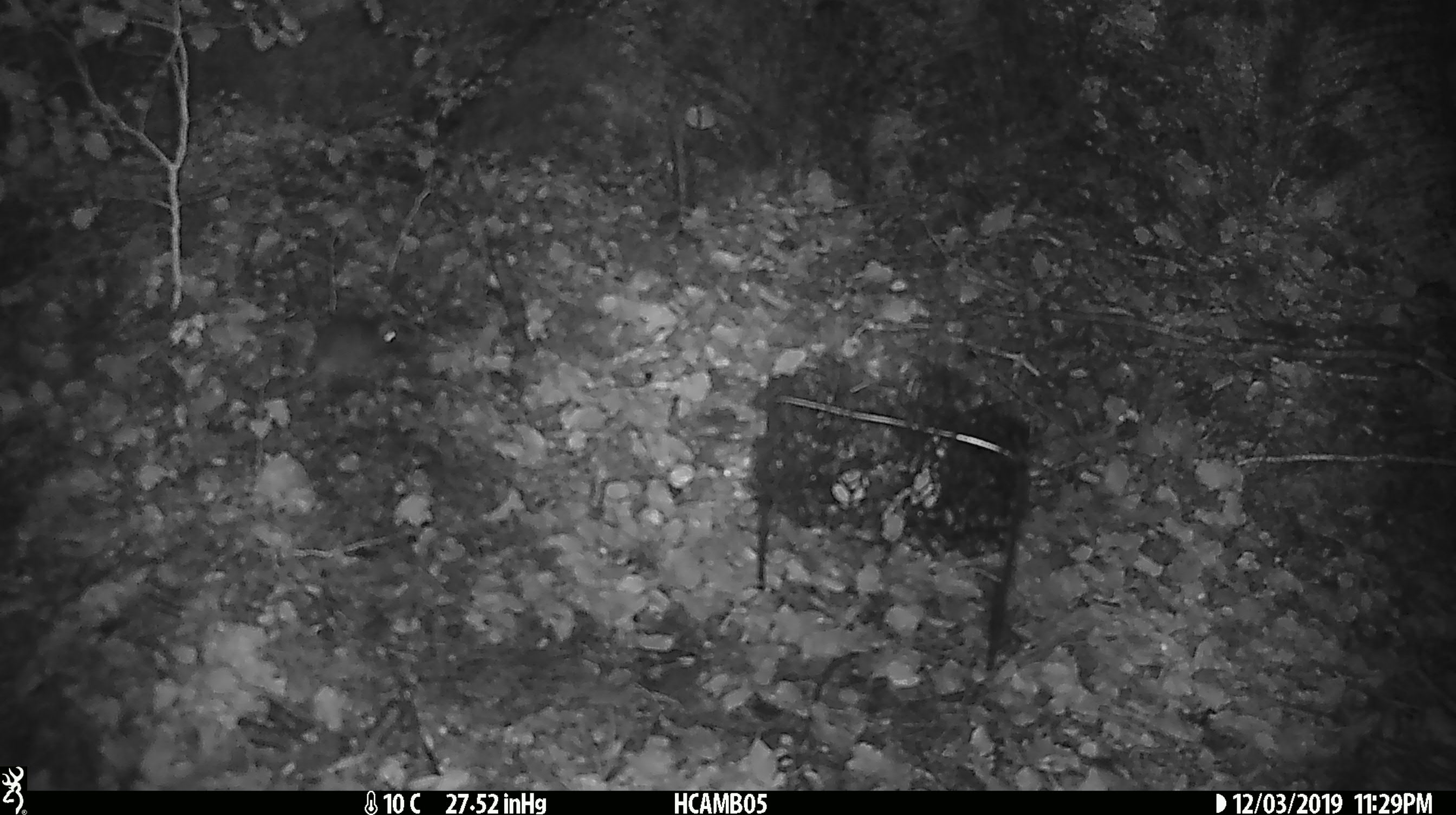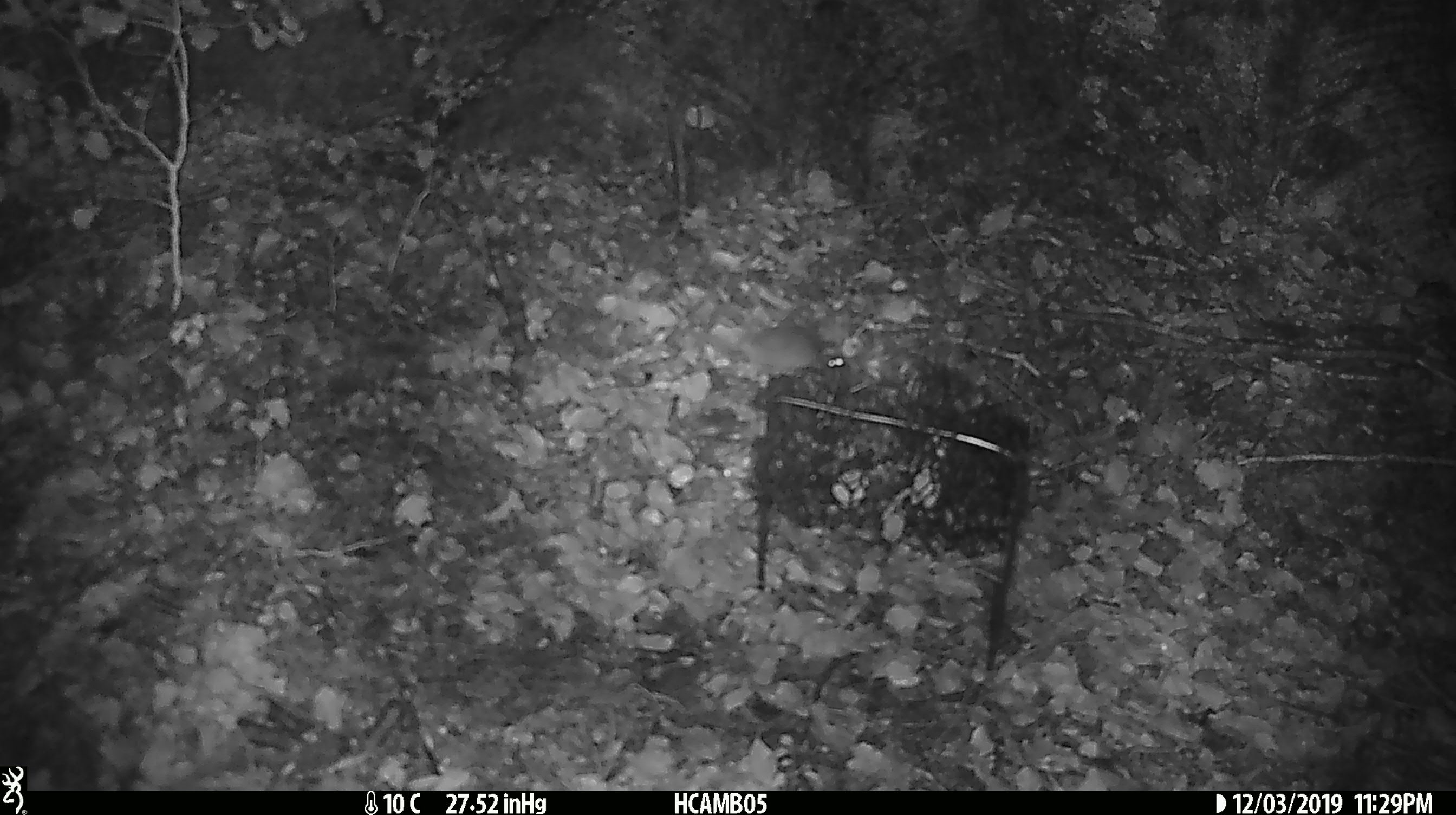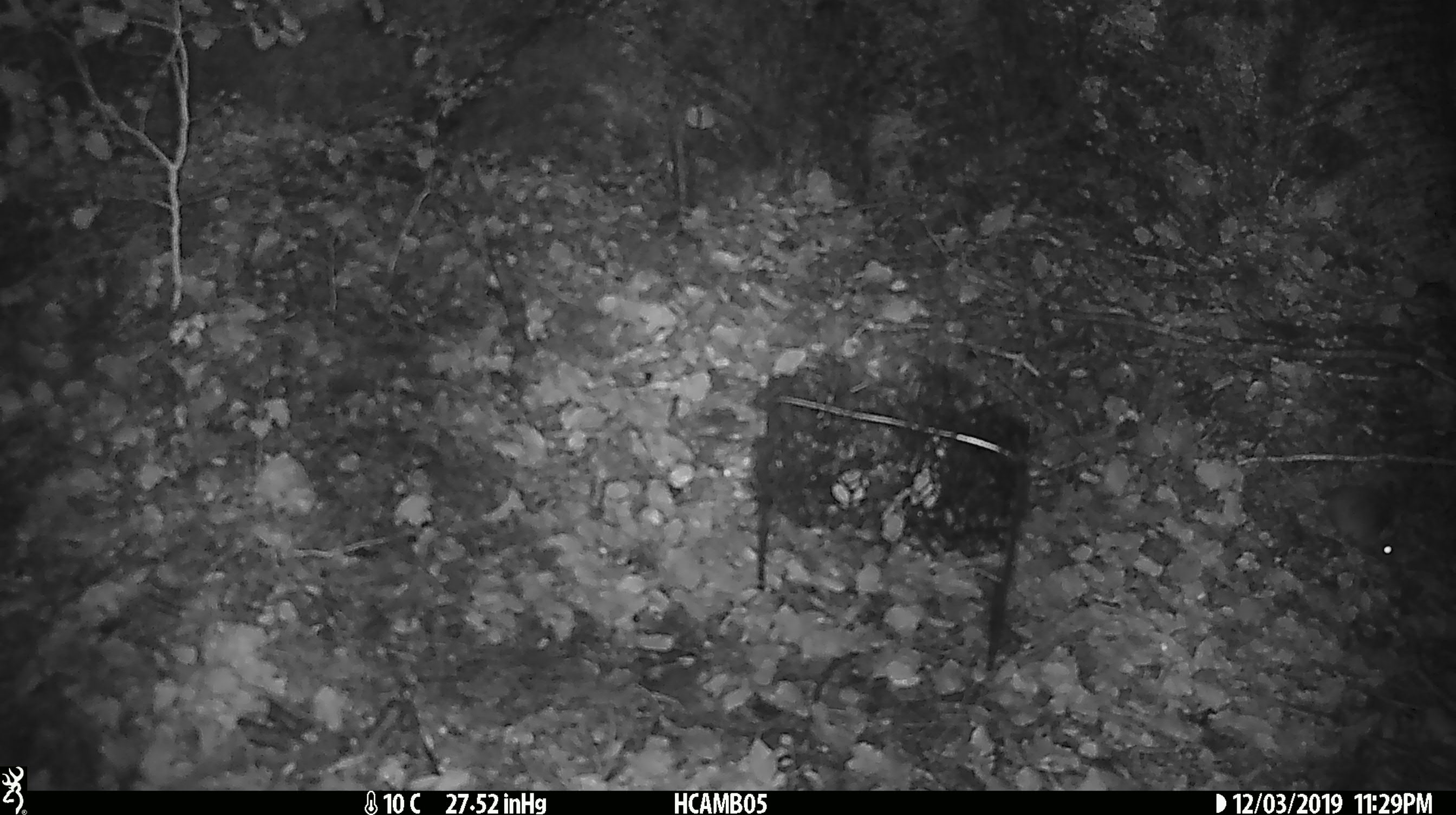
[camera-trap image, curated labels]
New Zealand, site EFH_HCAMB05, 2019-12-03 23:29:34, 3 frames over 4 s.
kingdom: Animalia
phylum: Chordata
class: Mammalia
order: Rodentia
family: Muridae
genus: Mus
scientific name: Mus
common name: mouse